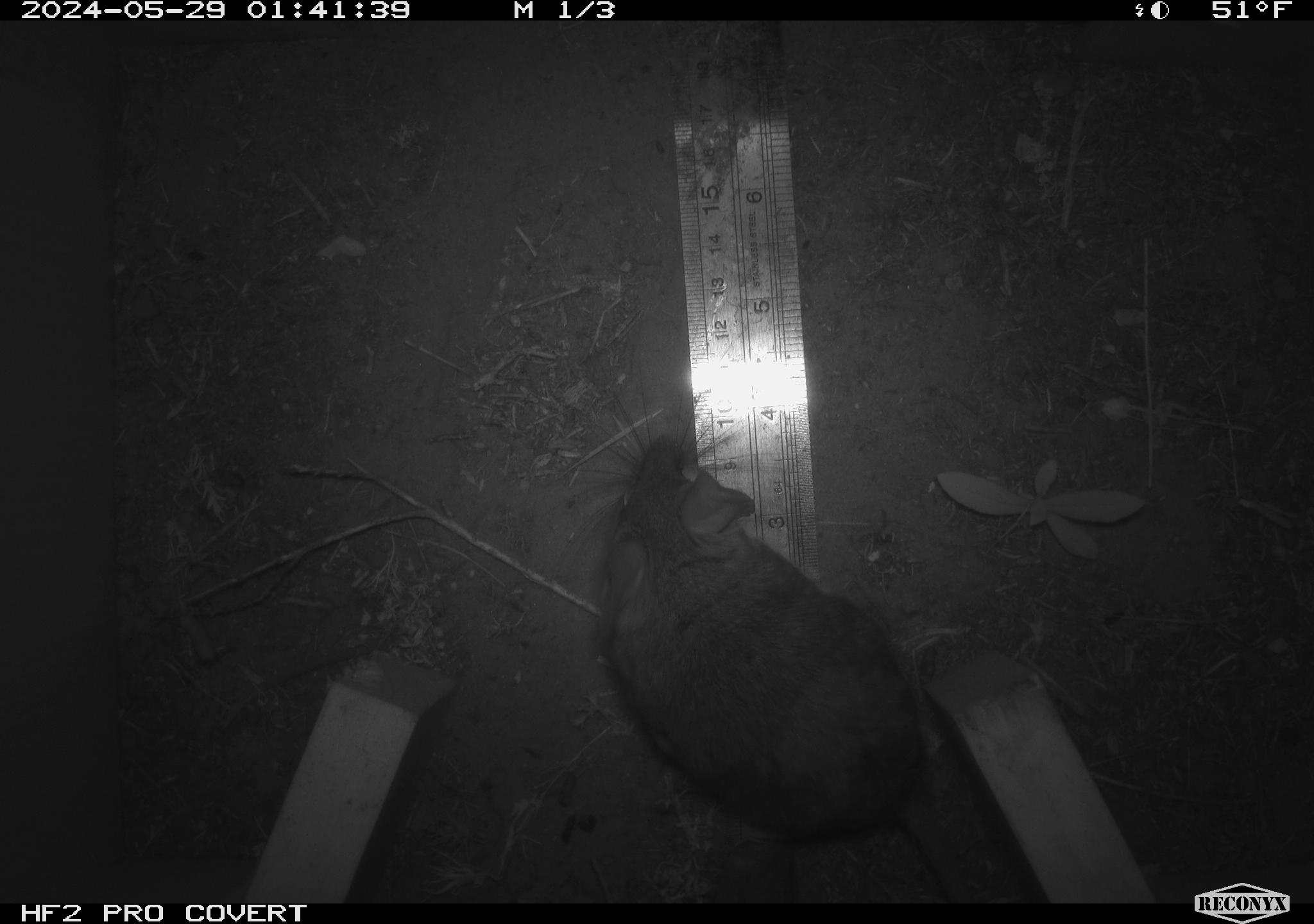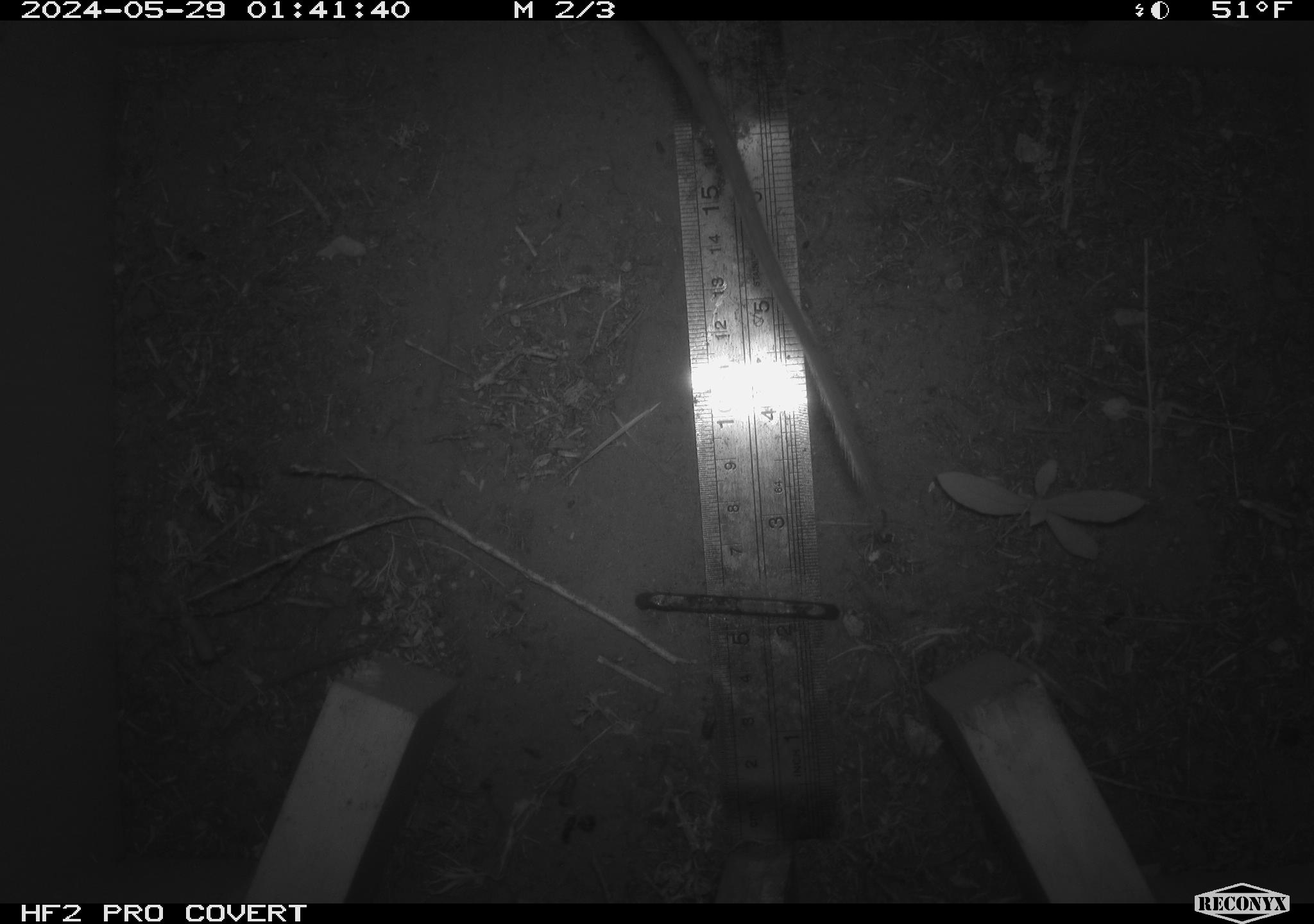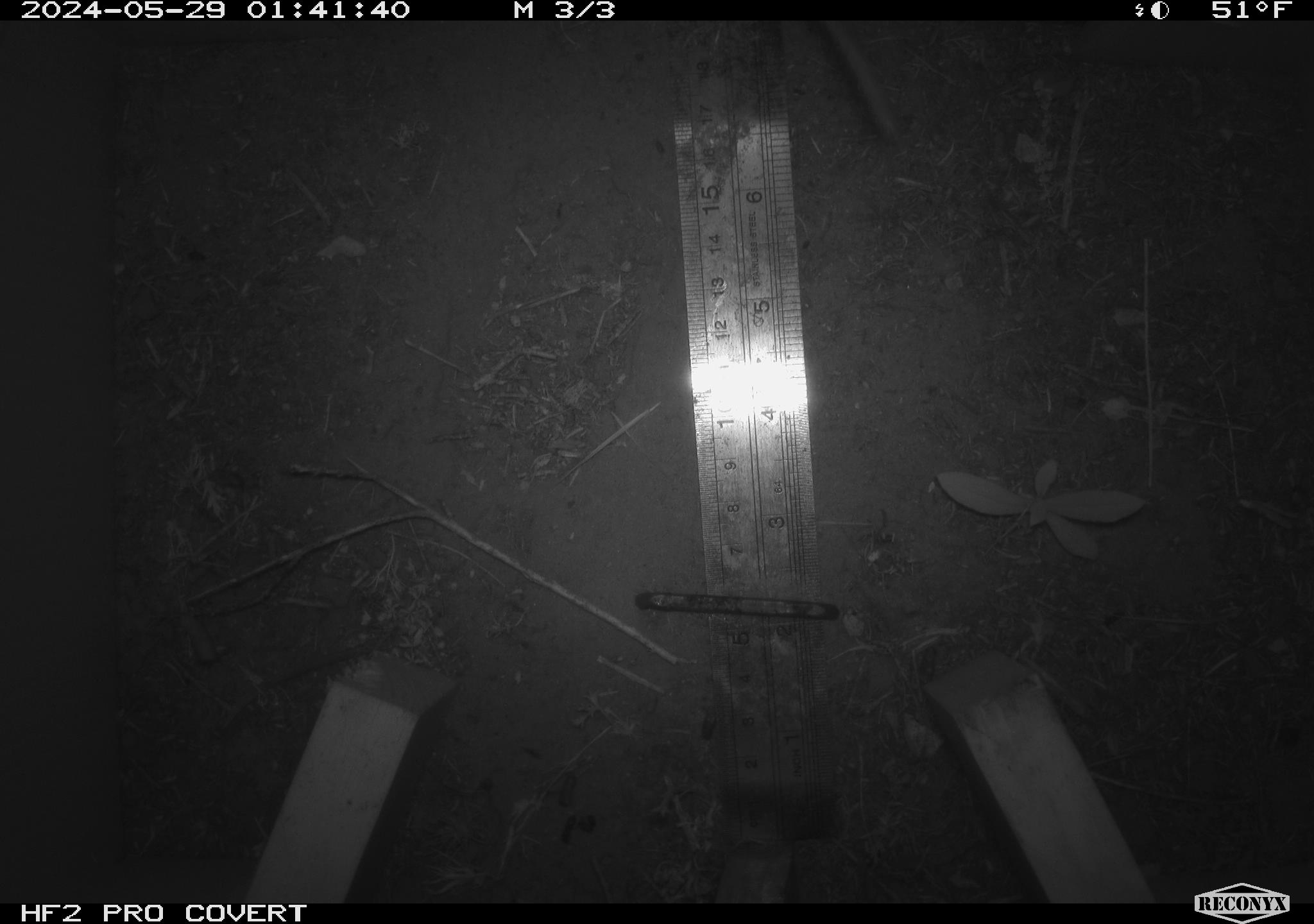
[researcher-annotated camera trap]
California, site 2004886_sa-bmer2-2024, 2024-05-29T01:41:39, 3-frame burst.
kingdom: Animalia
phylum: Chordata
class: Mammalia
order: Rodentia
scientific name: Rodentia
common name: woodrat or rat or mouse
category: woodrat or rat or mouse species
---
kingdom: Animalia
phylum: Chordata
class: Mammalia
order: Rodentia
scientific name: Rodentia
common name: mouse species